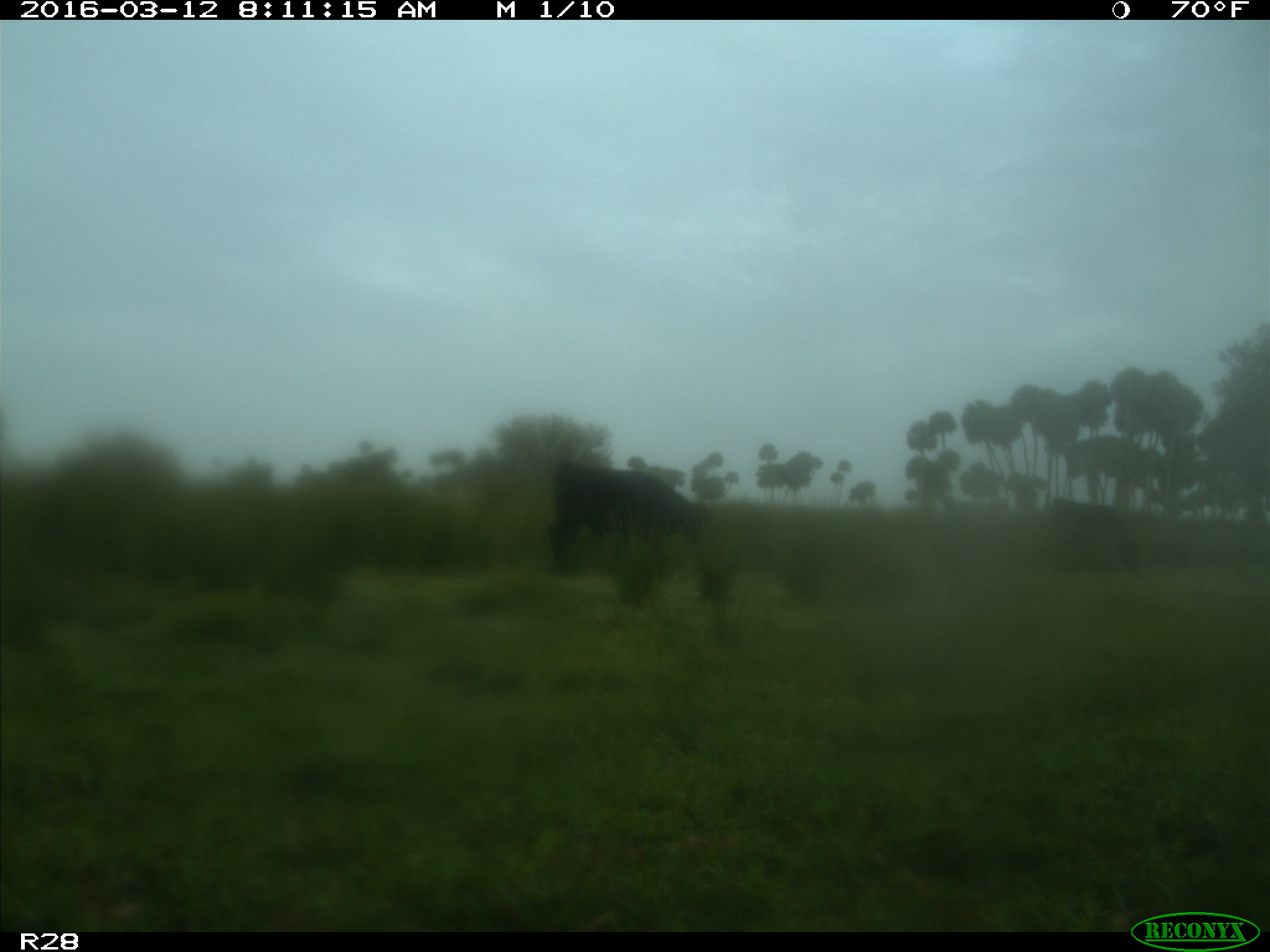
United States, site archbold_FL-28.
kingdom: Animalia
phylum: Chordata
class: Mammalia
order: Artiodactyla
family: Bovidae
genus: Bos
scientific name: Bos taurus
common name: domestic cow